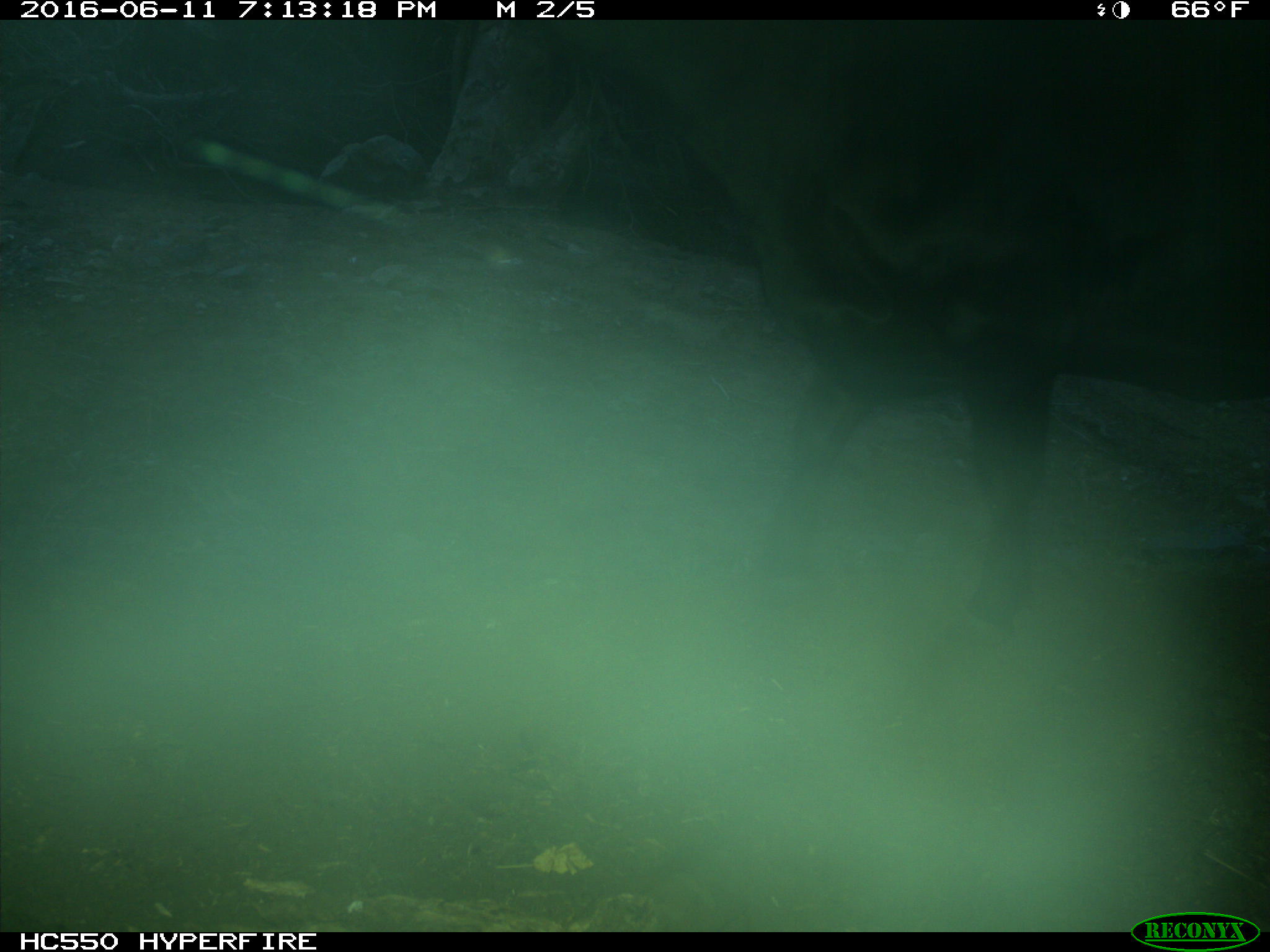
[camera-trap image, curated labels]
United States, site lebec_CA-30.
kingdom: Animalia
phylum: Chordata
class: Mammalia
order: Artiodactyla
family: Bovidae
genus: Bos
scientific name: Bos taurus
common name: domestic cow